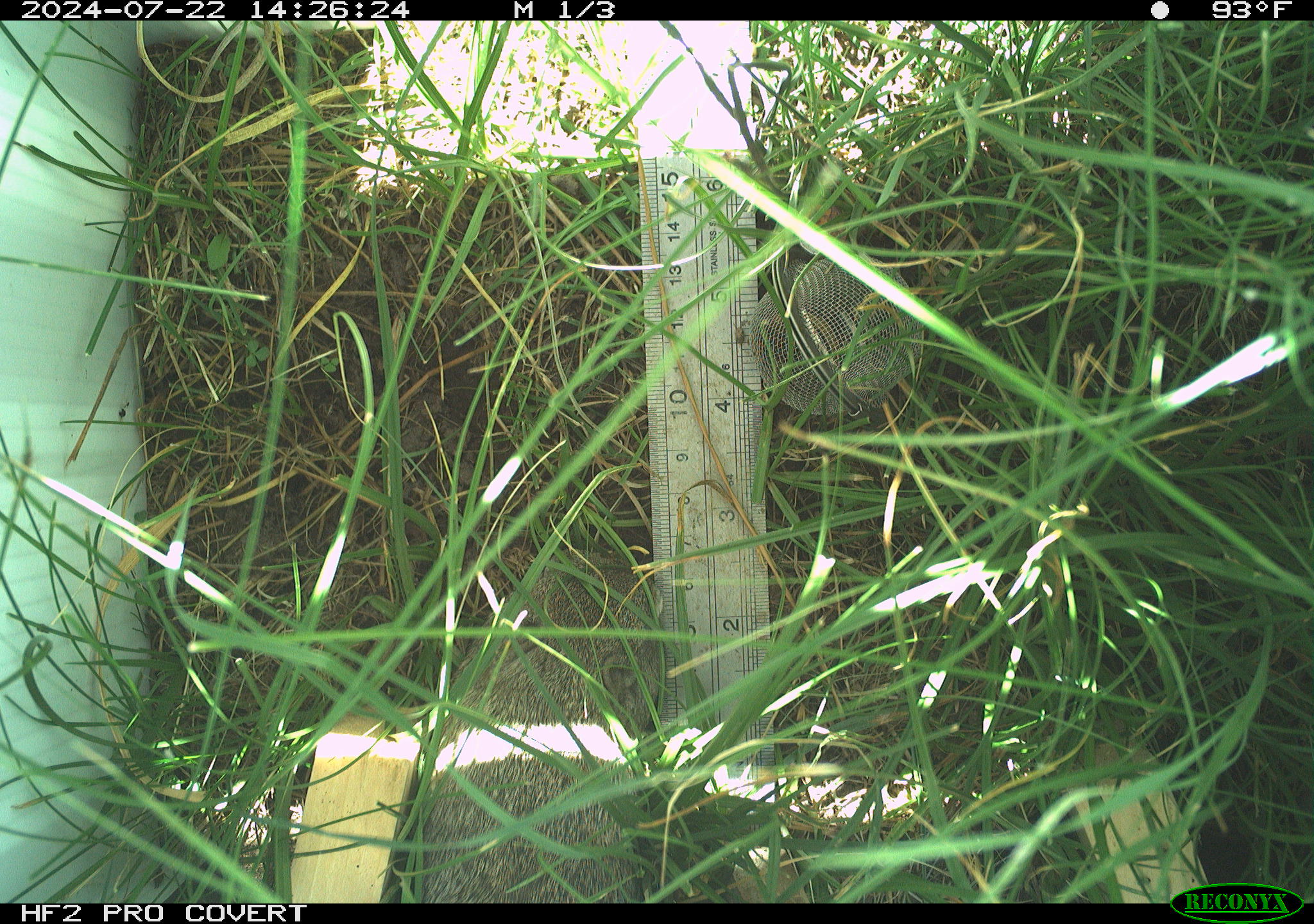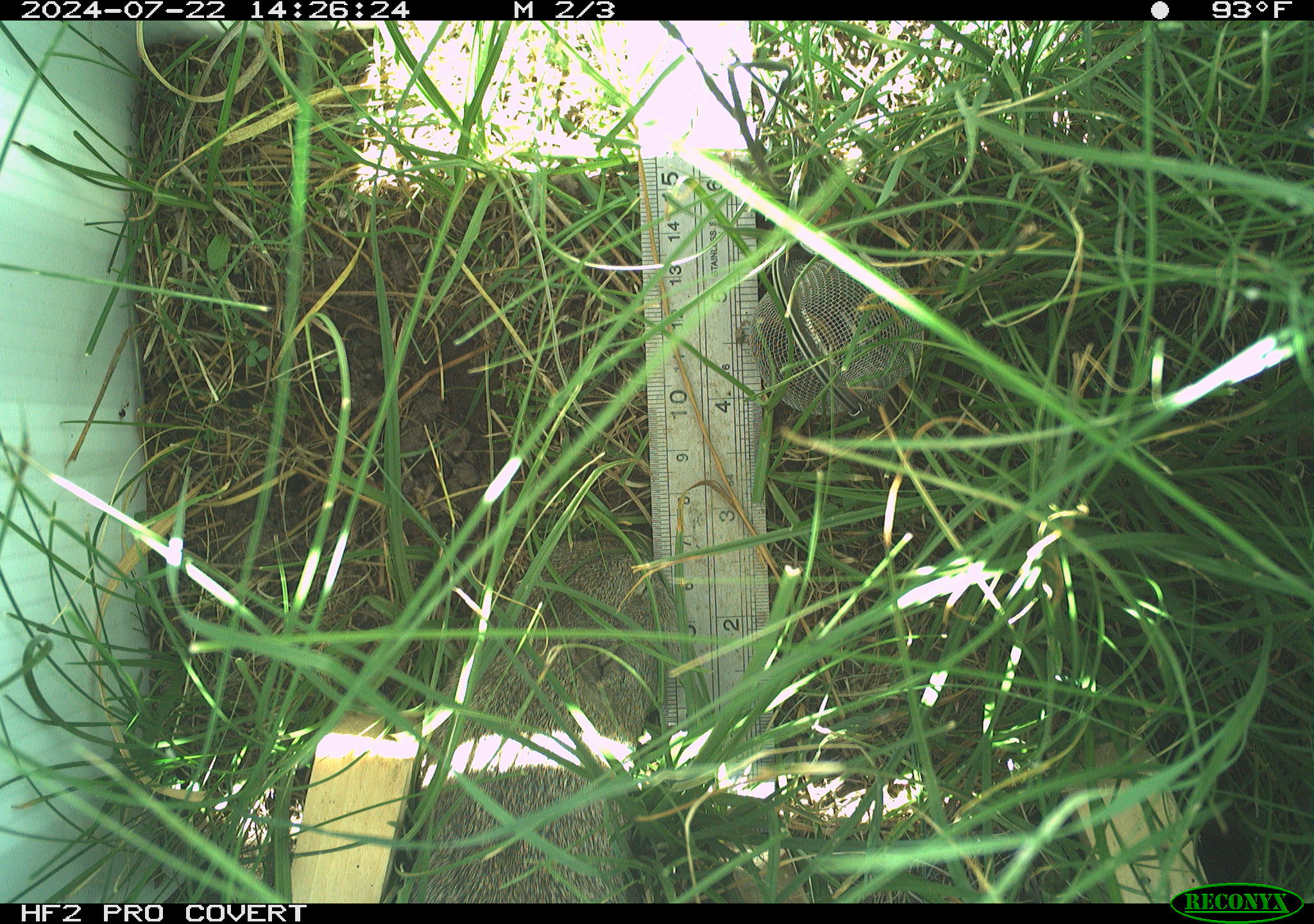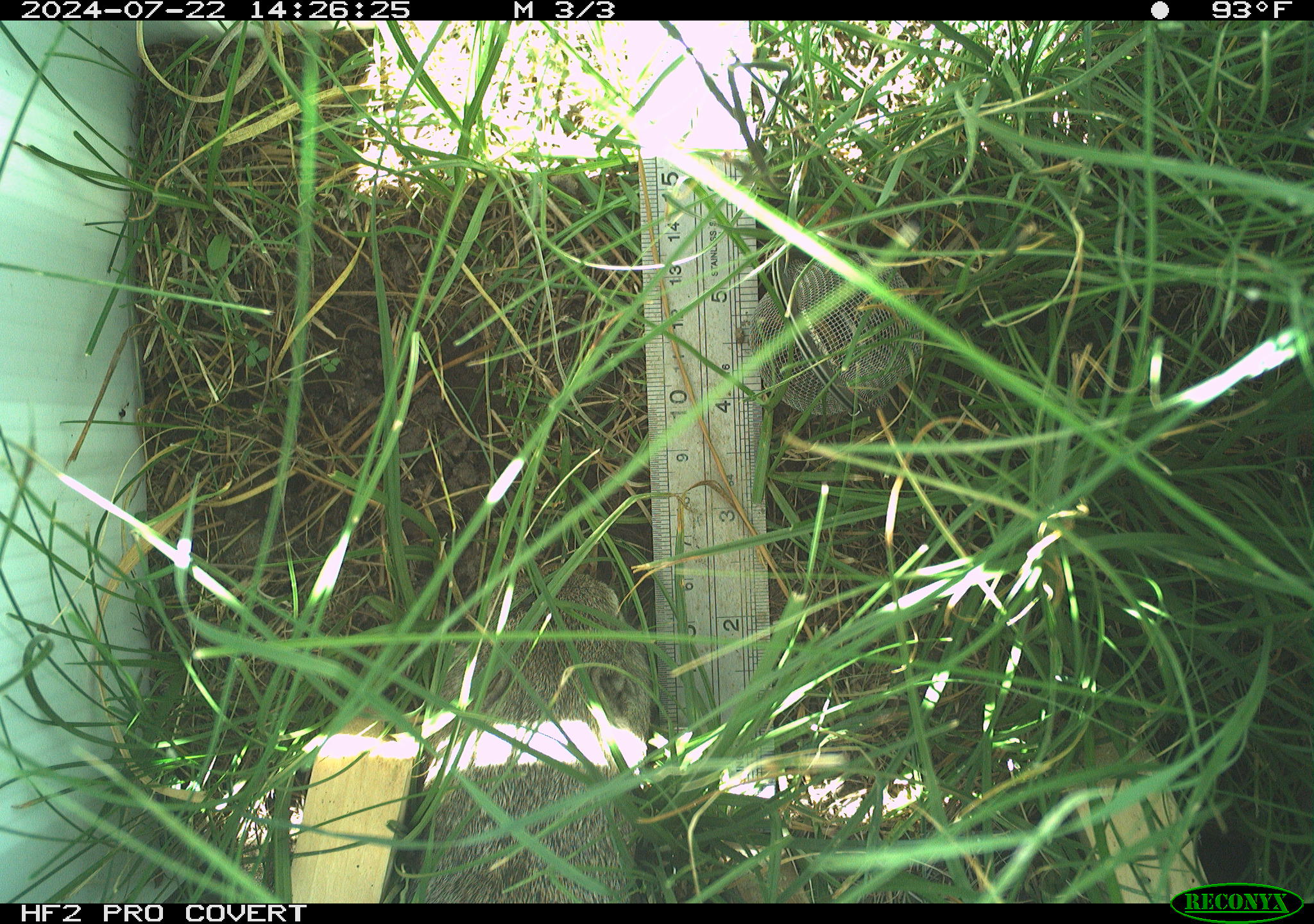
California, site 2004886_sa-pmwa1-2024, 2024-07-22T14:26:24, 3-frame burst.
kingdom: Animalia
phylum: Chordata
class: Mammalia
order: Rodentia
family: Sciuridae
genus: Urocitellus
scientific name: Urocitellus beldingi beldingi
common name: belding's ground squirrel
Belding's ground squirrel (Urocitellus beldingi beldingi).